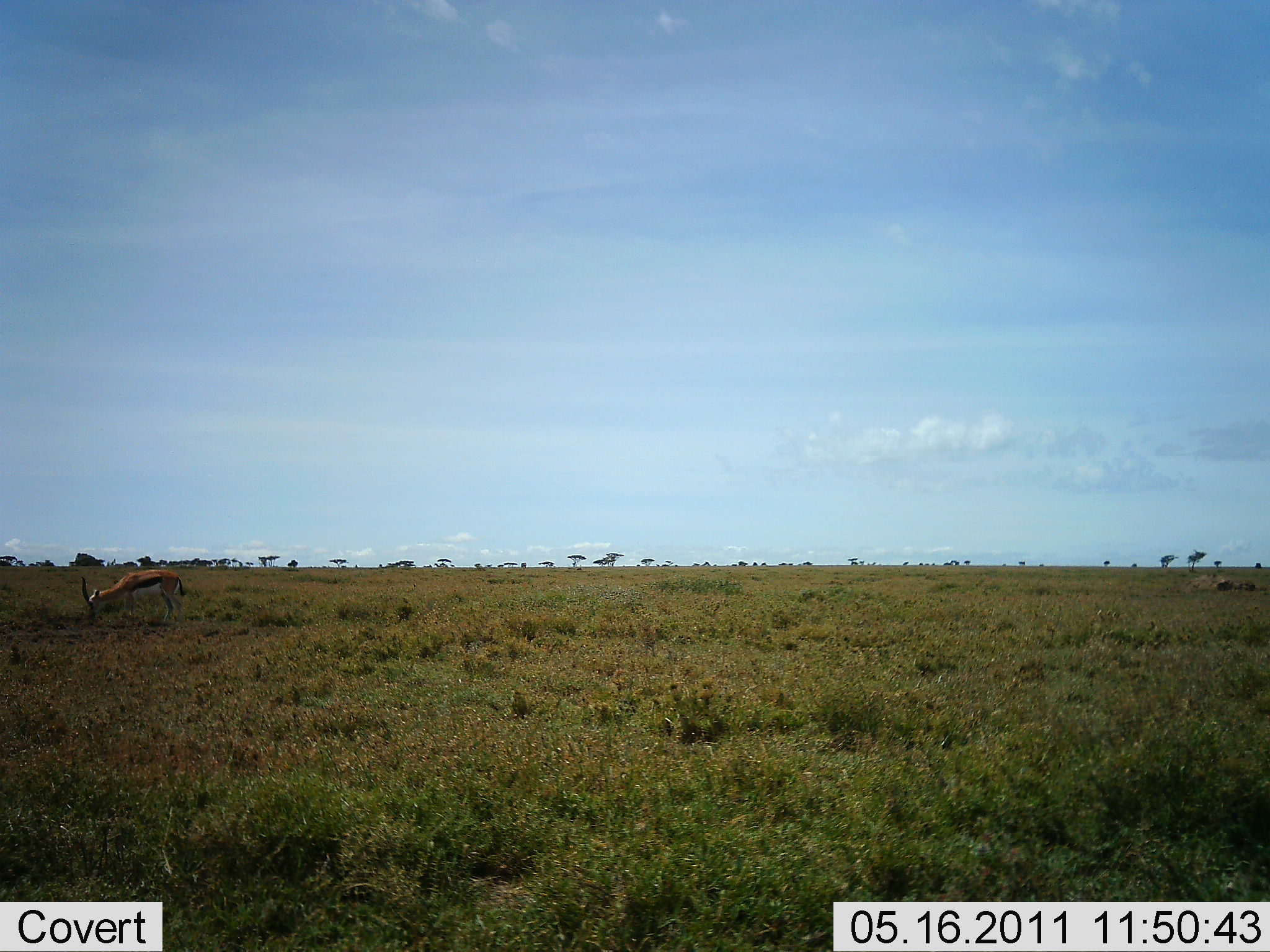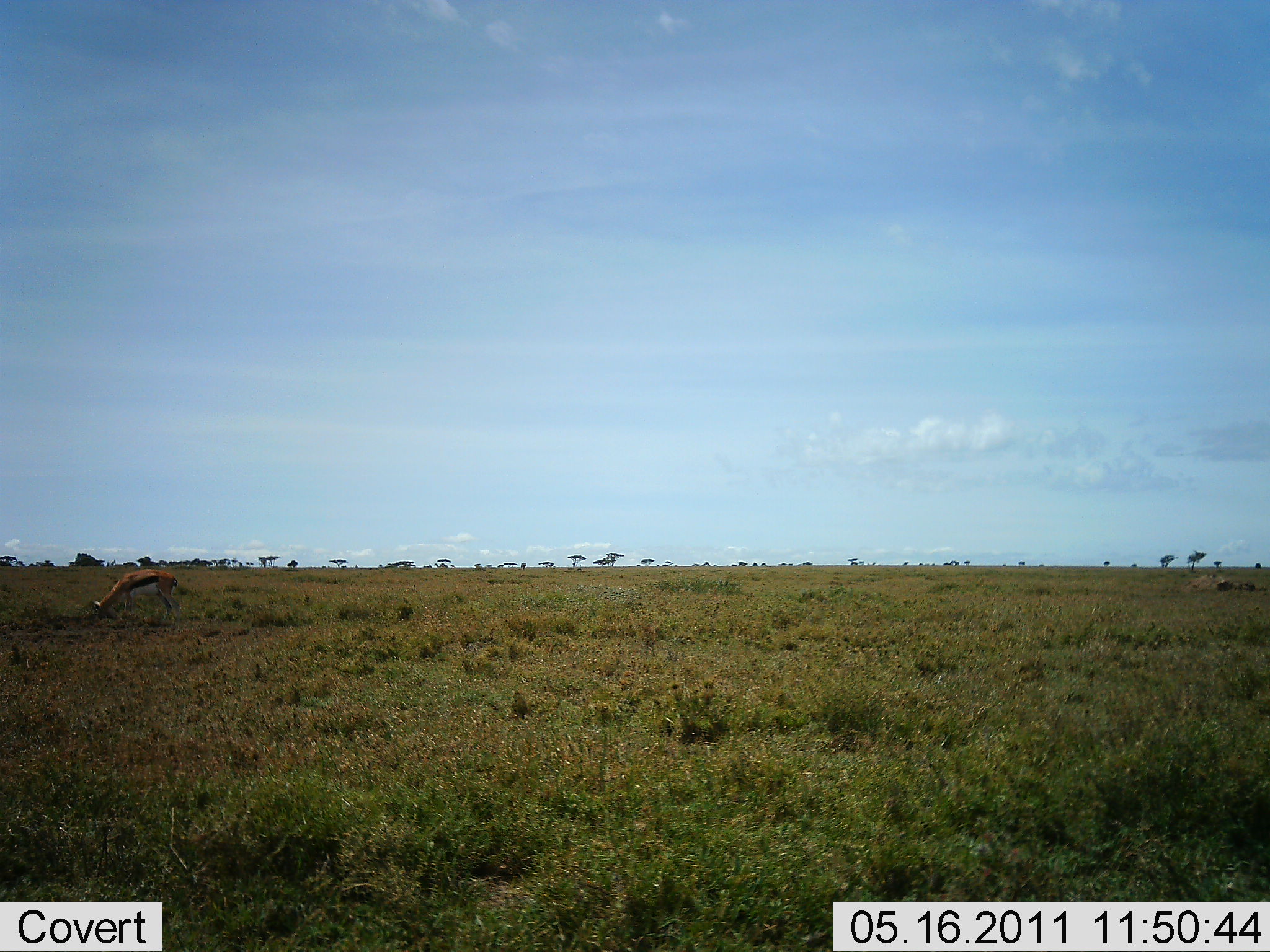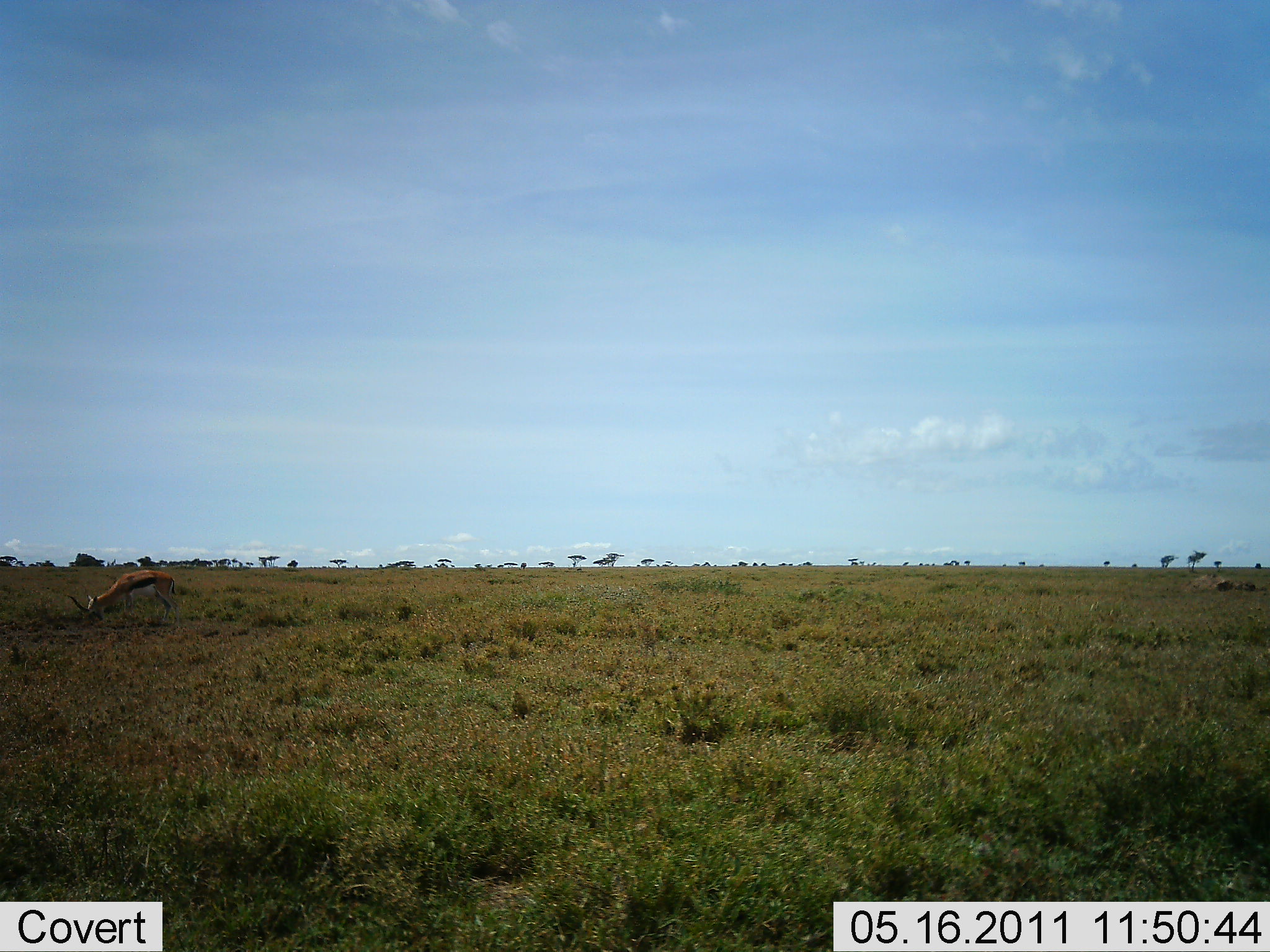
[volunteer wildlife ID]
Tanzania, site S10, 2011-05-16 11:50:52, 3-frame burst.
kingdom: Animalia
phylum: Chordata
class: Mammalia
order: Artiodactyla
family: Bovidae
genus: Eudorcas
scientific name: Eudorcas thomsonii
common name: thomson's gazelle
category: gazellethomsons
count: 1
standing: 30%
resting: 0%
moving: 0%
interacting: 0%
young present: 0%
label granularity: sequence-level